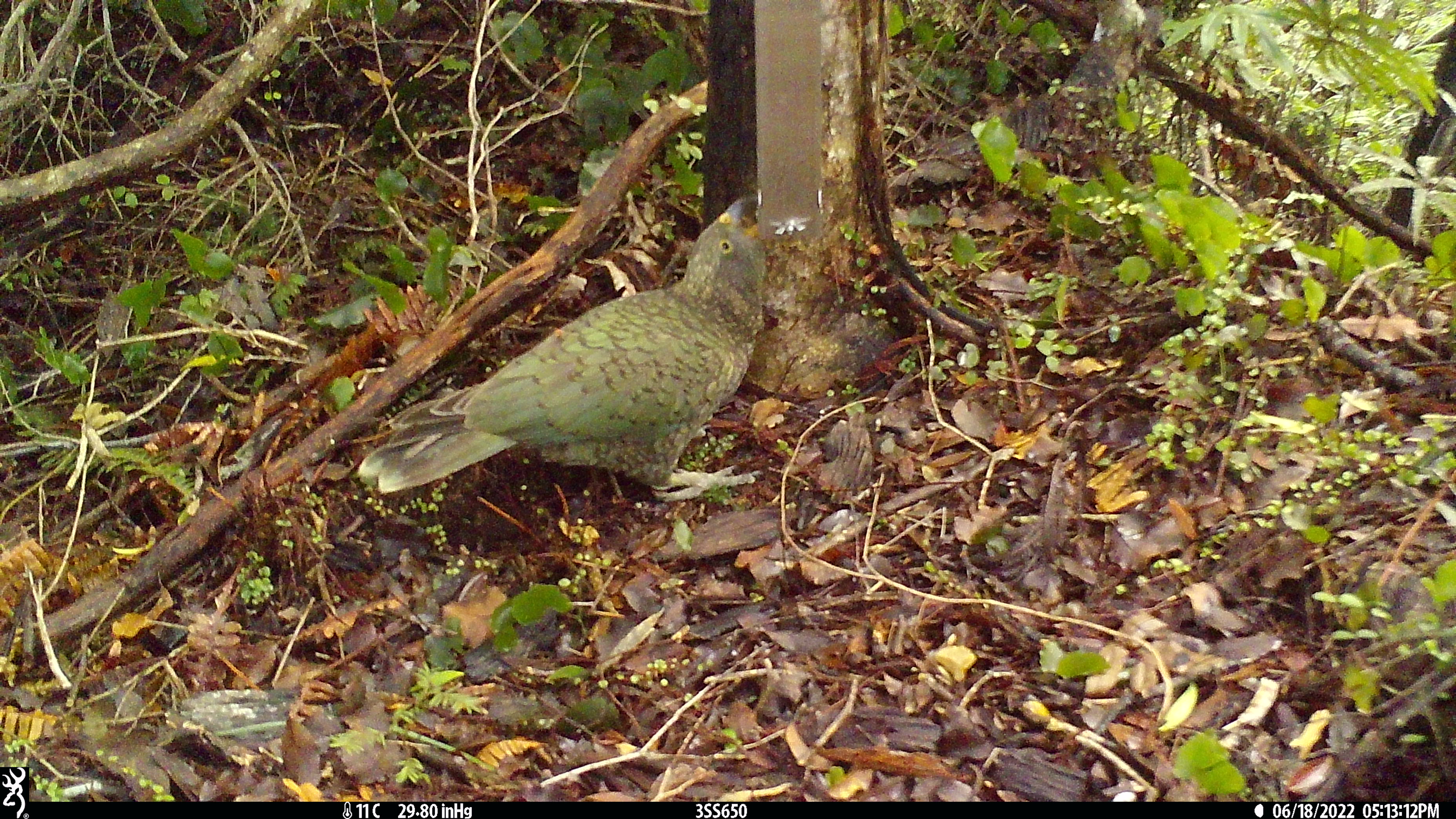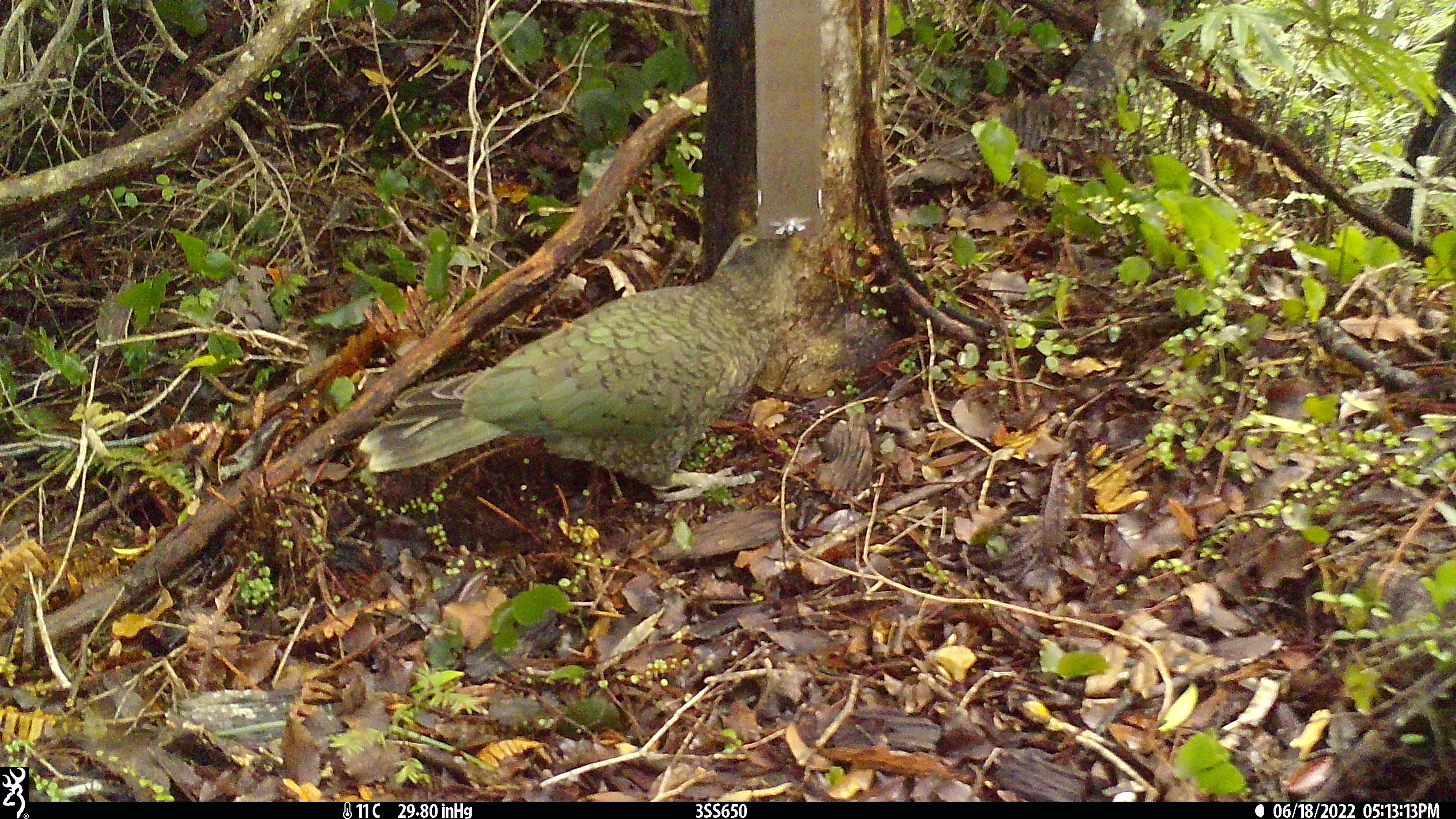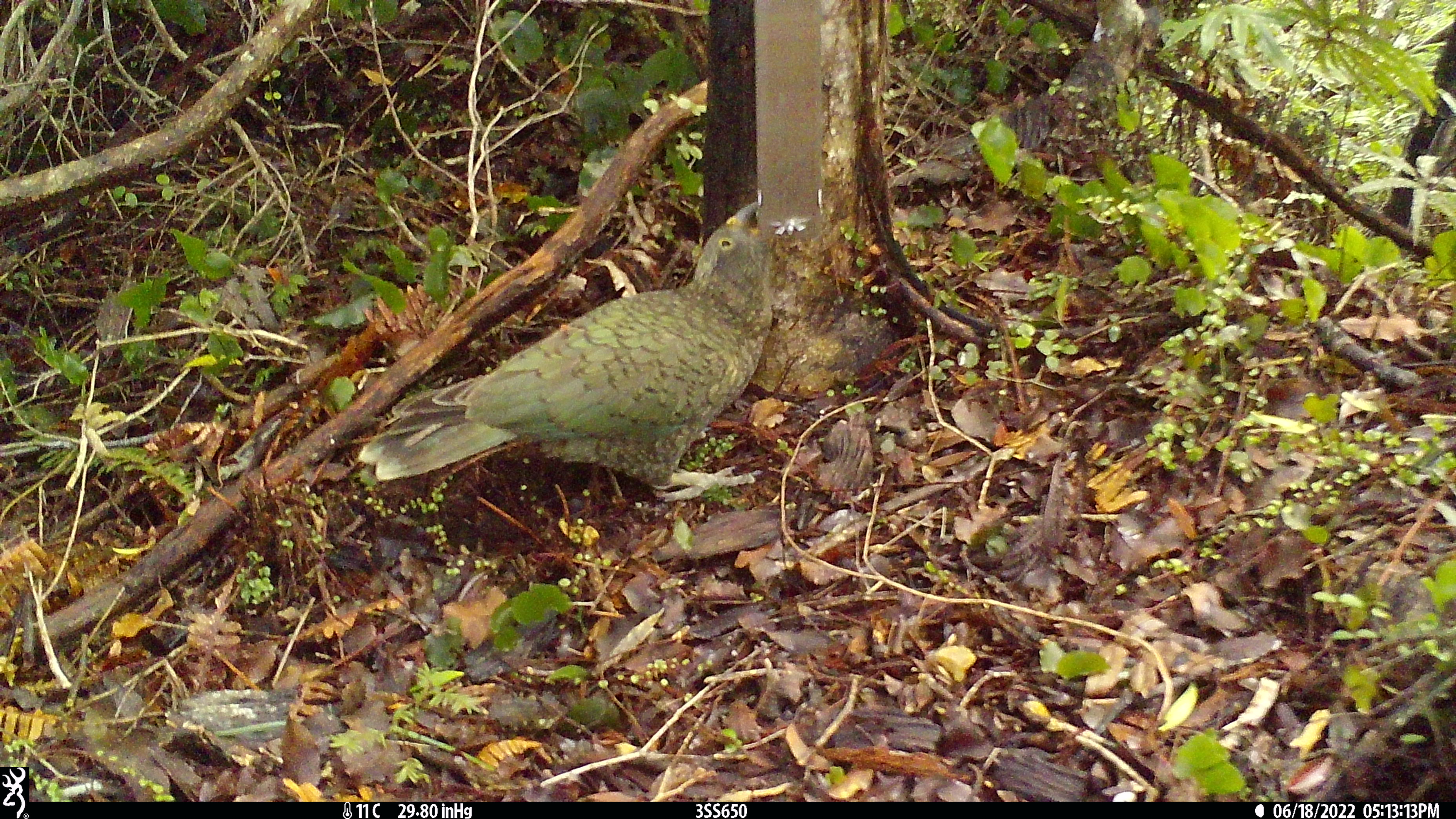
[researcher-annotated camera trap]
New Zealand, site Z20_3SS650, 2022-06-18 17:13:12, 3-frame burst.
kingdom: Animalia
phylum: Chordata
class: Aves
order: Psittaciformes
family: Strigopidae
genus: Nestor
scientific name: Nestor notabilis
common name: kea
Kea (Nestor notabilis).